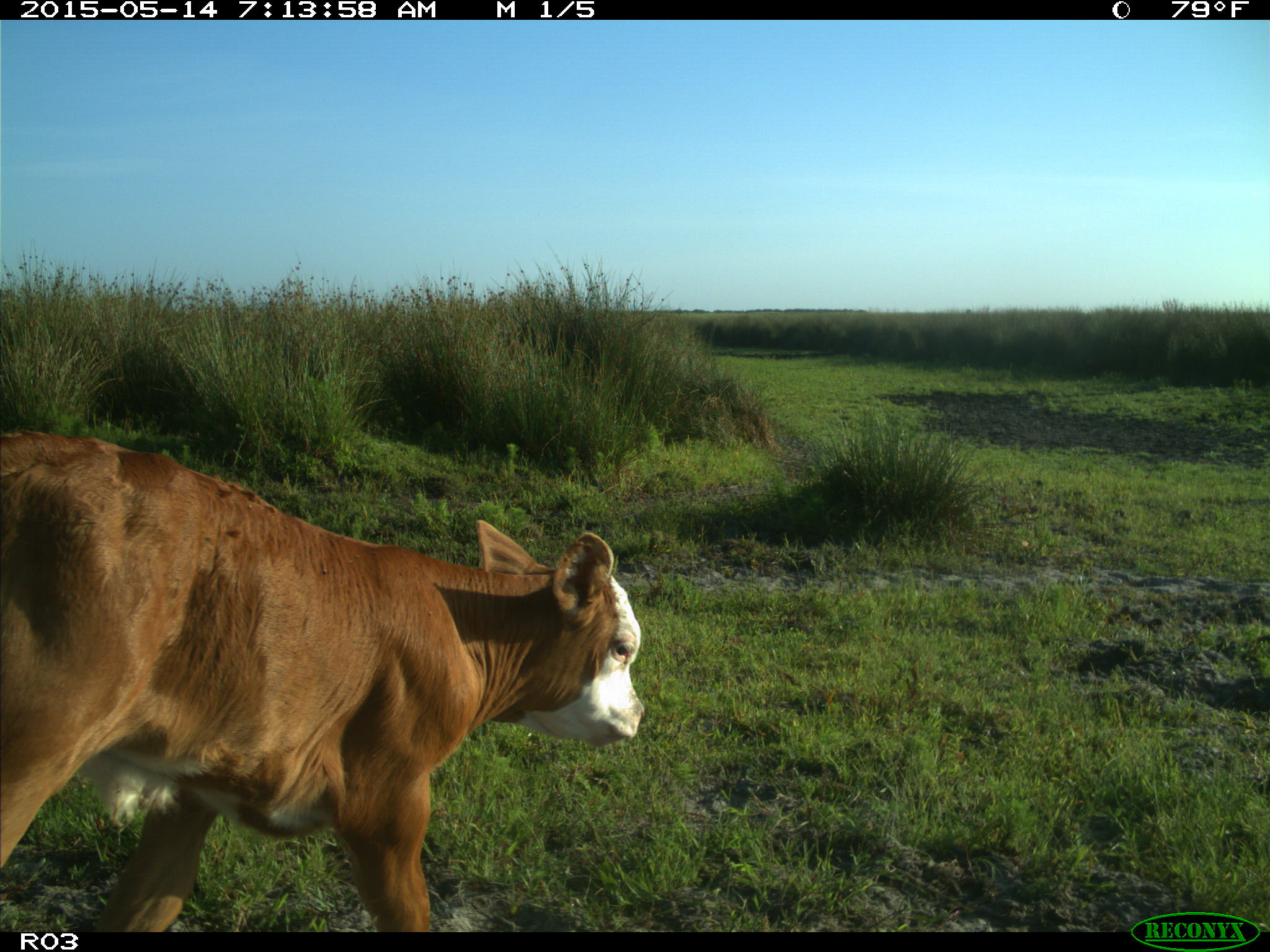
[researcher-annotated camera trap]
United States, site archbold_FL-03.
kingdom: Animalia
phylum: Chordata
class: Mammalia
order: Artiodactyla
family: Bovidae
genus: Bos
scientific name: Bos taurus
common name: domestic cow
Bos taurus (domestic cow).